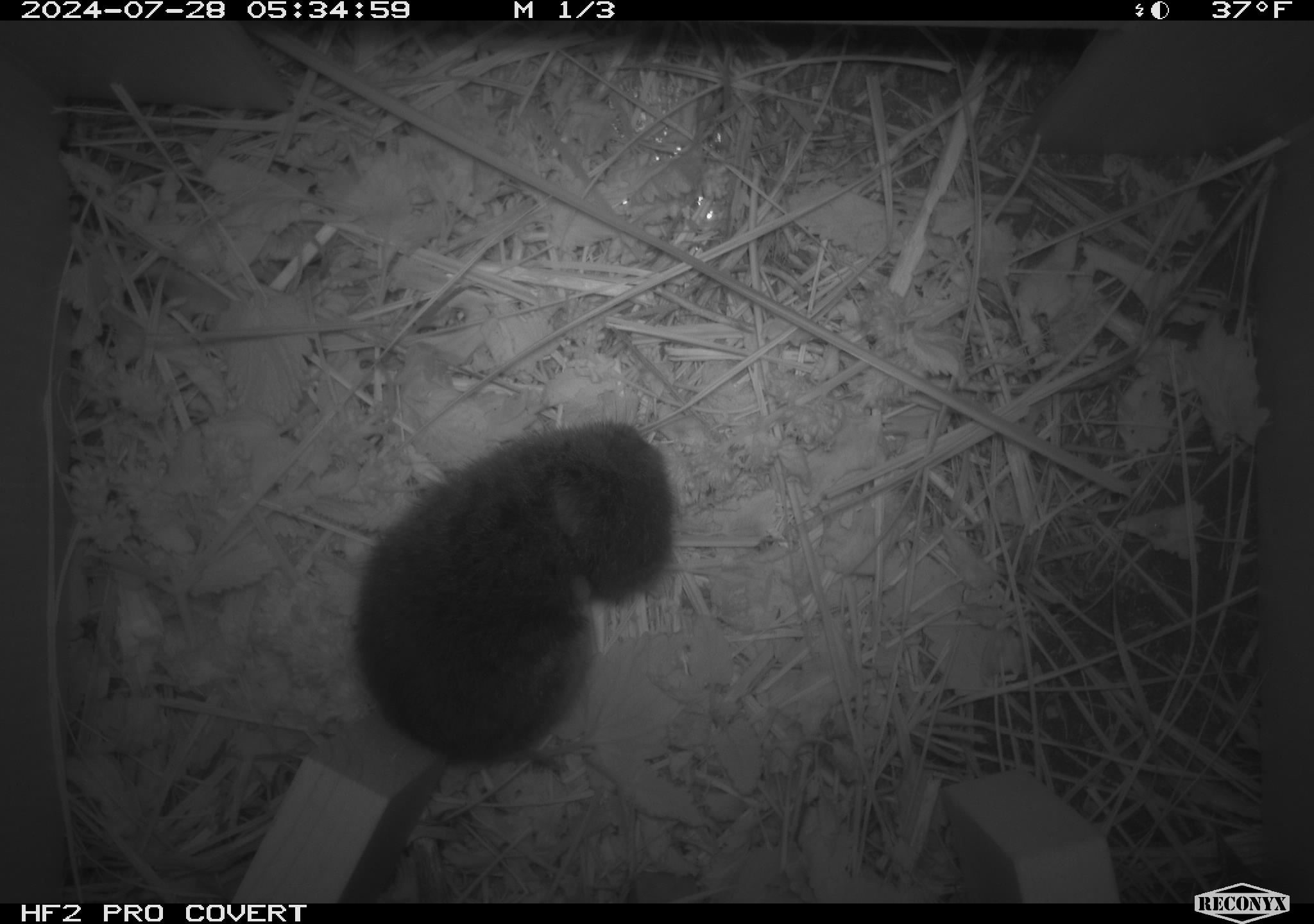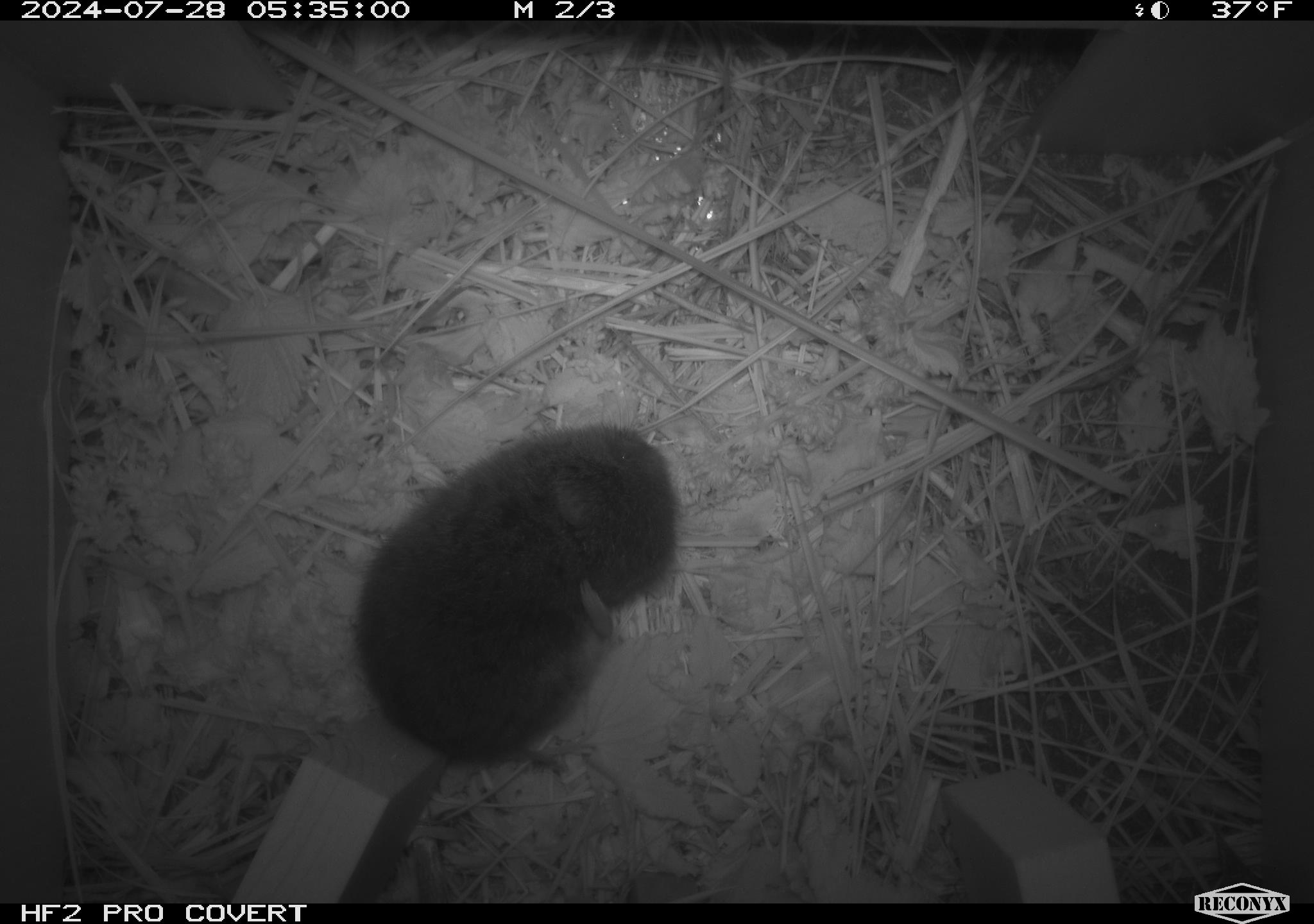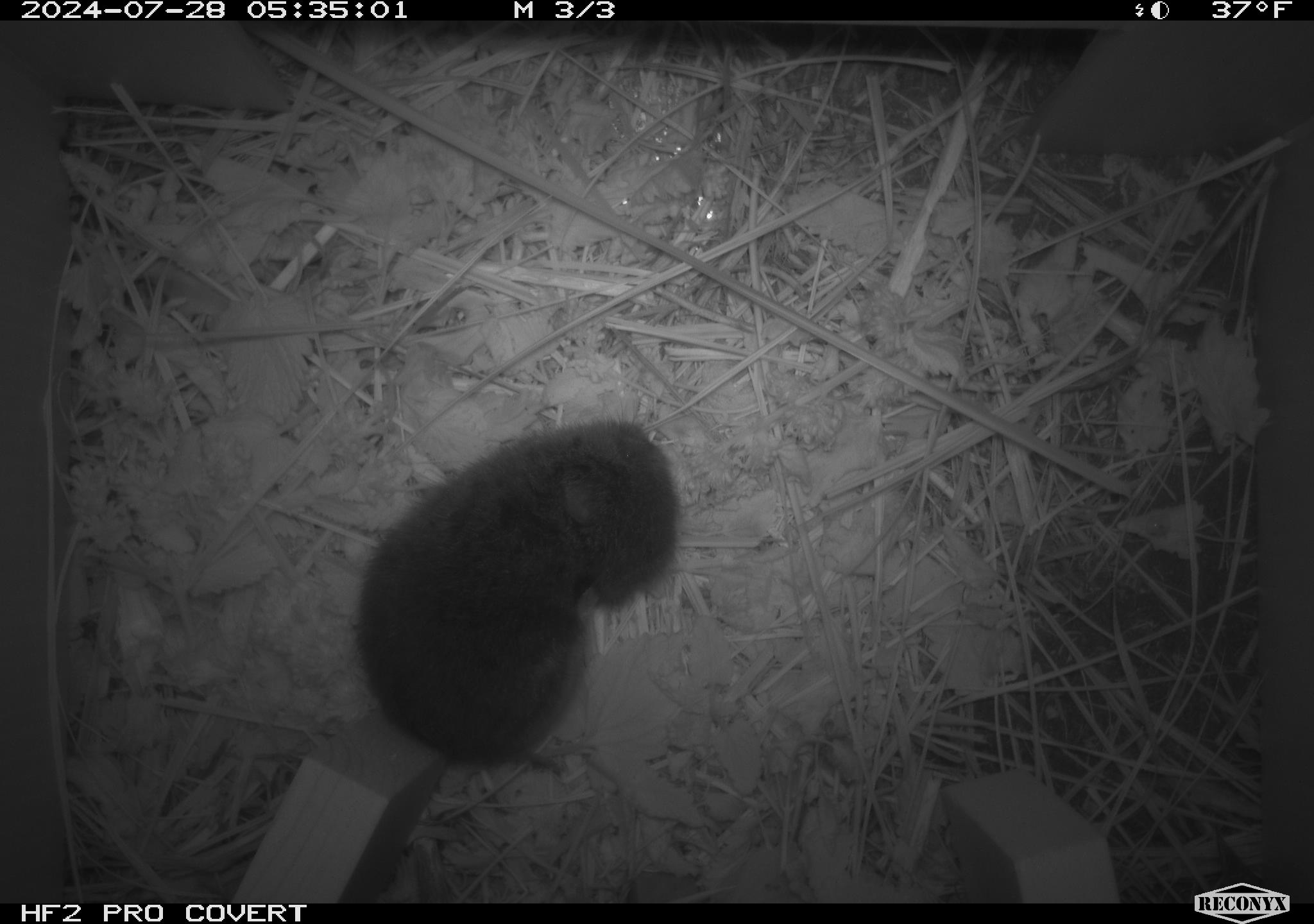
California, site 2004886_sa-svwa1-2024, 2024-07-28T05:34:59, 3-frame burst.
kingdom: Animalia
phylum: Chordata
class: Mammalia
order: Rodentia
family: Cricetidae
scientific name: Arvicolinae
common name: voles, lemmings, and muskrats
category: arvicolinae subfamily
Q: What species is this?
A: Arvicolinae subfamily (voles, lemmings, and muskrats) (Arvicolinae).